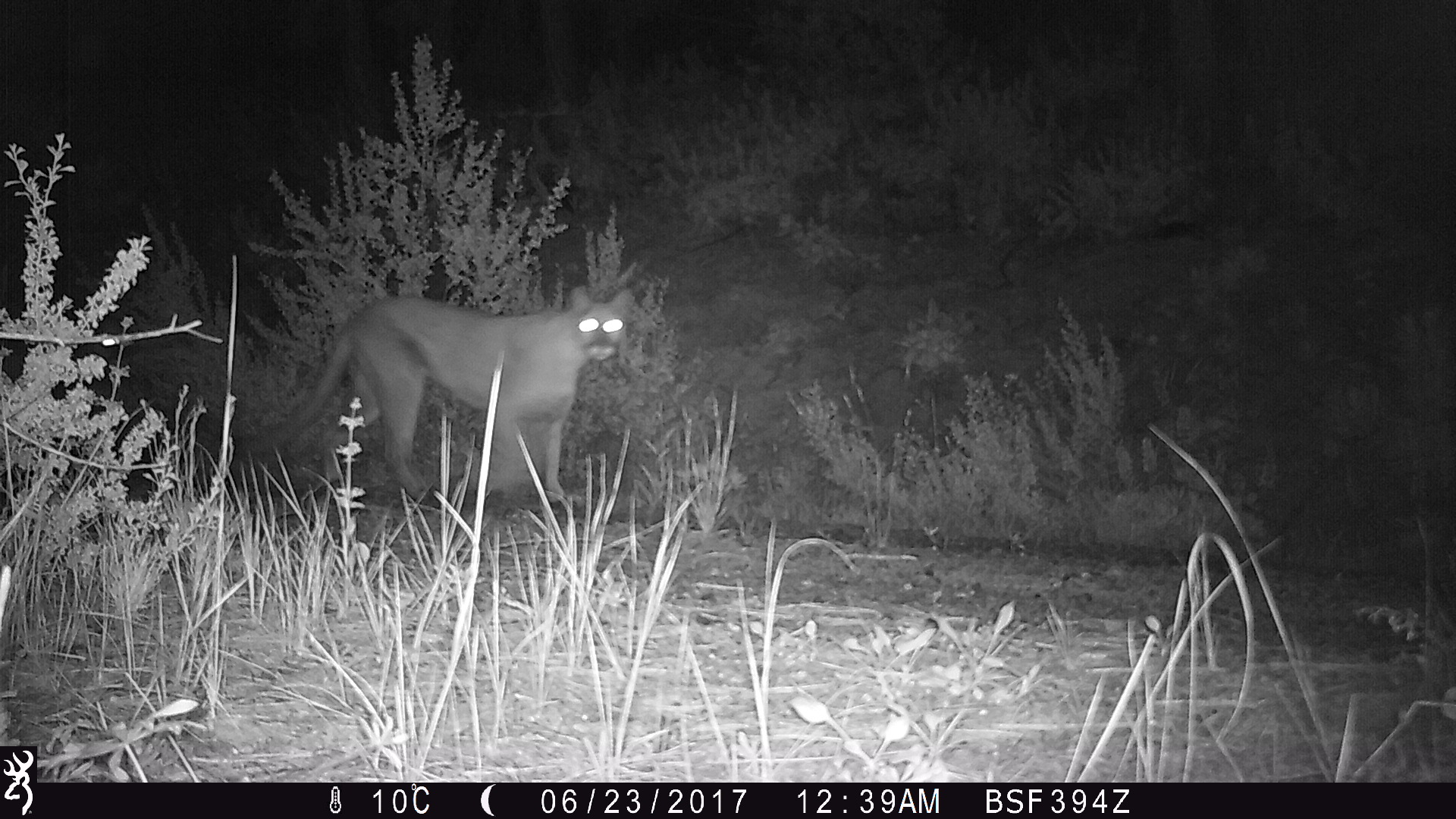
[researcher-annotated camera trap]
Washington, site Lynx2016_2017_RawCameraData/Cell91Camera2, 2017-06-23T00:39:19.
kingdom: Animalia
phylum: Chordata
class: Mammalia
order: Carnivora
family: Felidae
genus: Puma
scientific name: Puma concolor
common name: mountain lion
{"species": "Puma concolor (mountain lion)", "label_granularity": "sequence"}